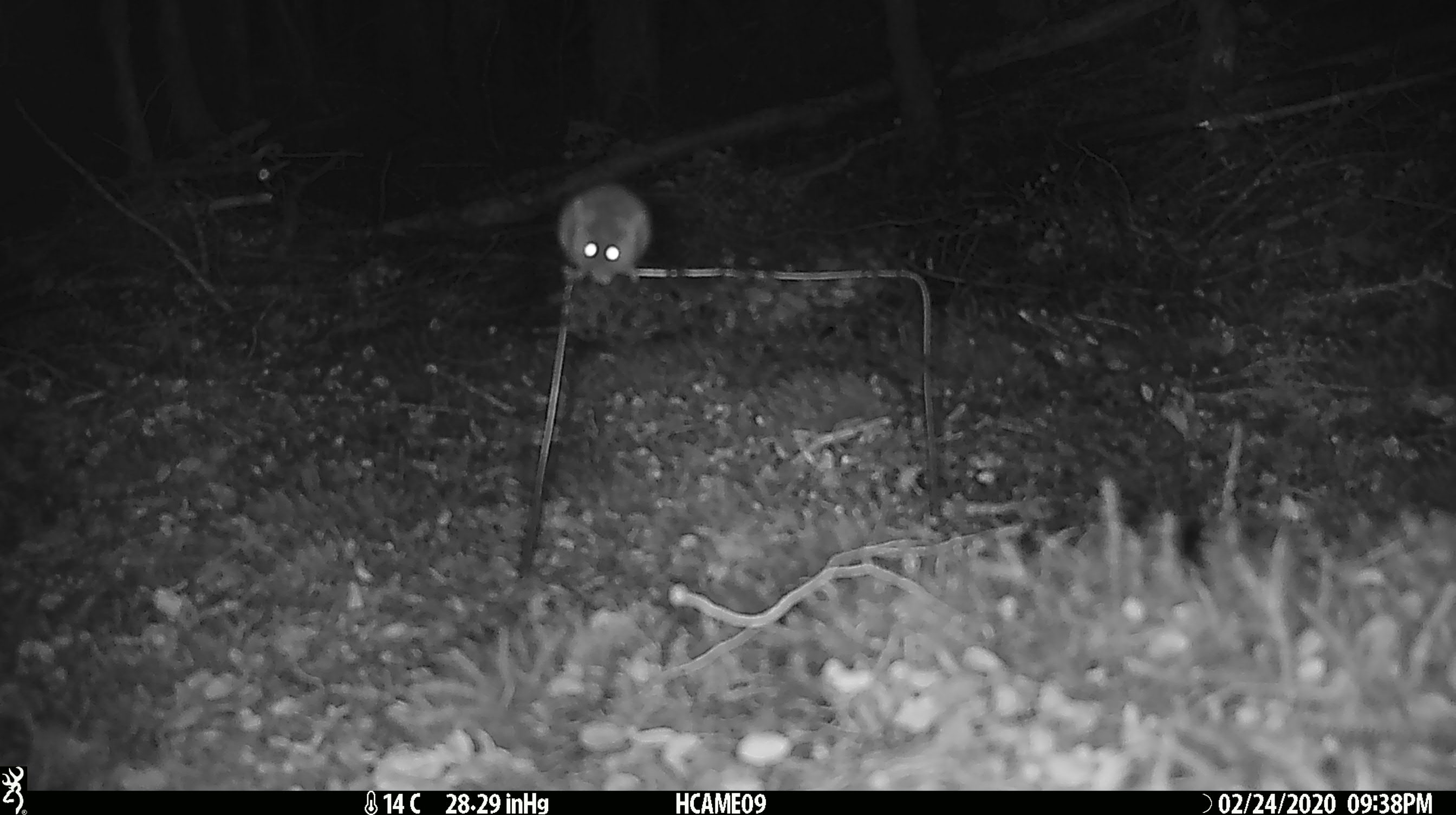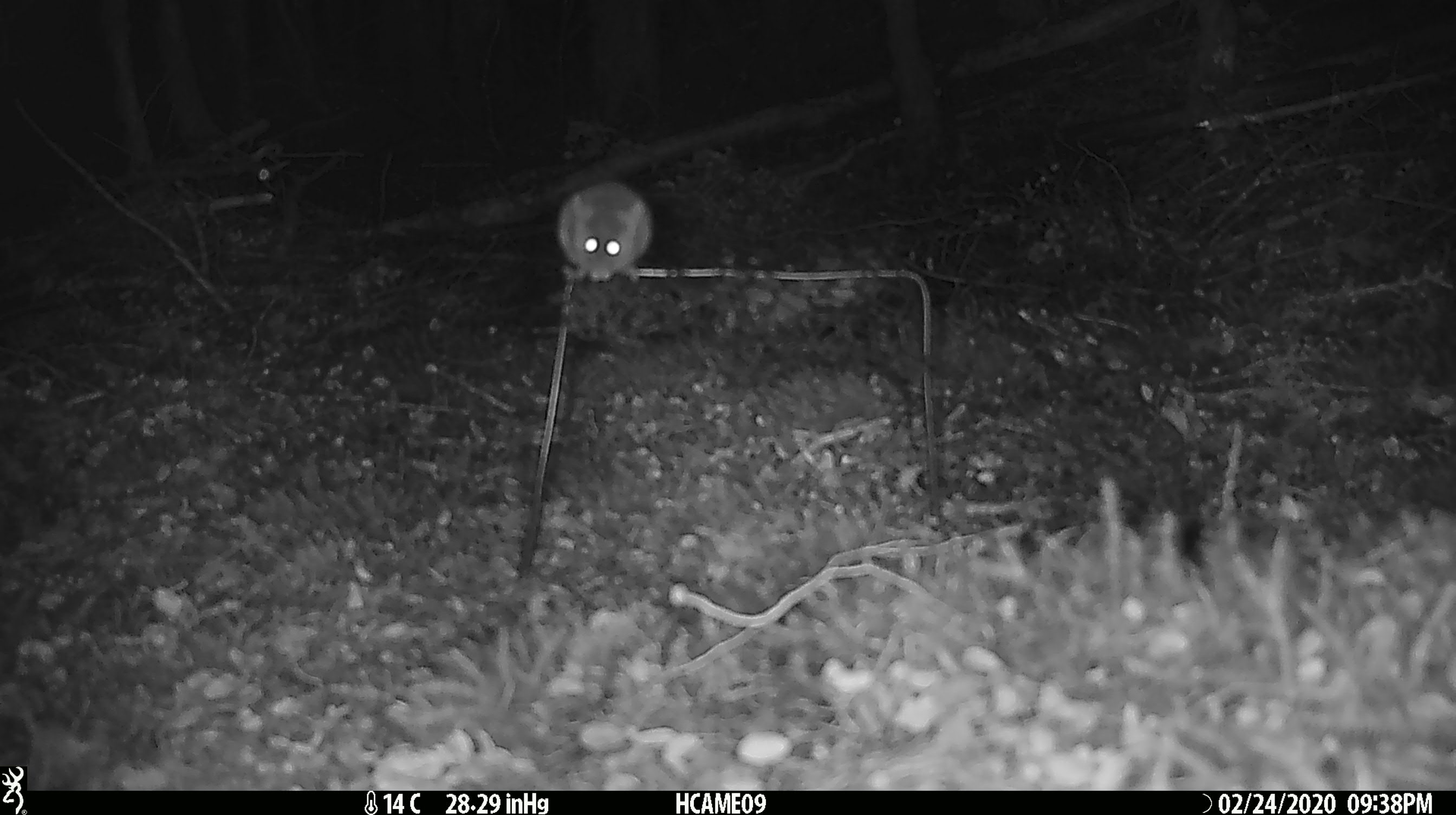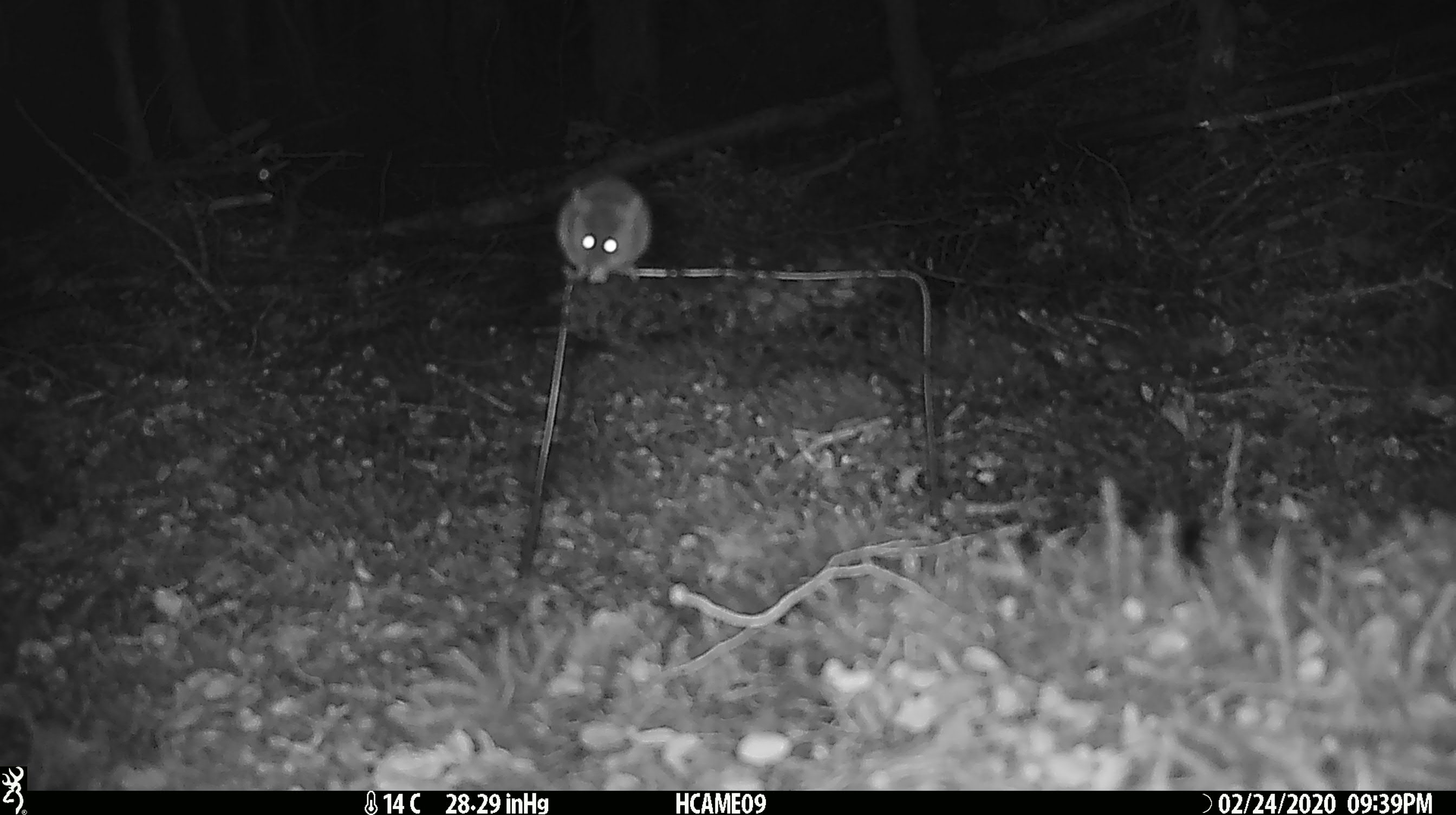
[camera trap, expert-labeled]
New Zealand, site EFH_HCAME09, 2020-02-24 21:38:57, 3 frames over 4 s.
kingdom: Animalia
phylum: Chordata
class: Mammalia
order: Rodentia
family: Muridae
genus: Mus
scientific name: Mus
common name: mouse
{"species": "mouse (Mus)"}